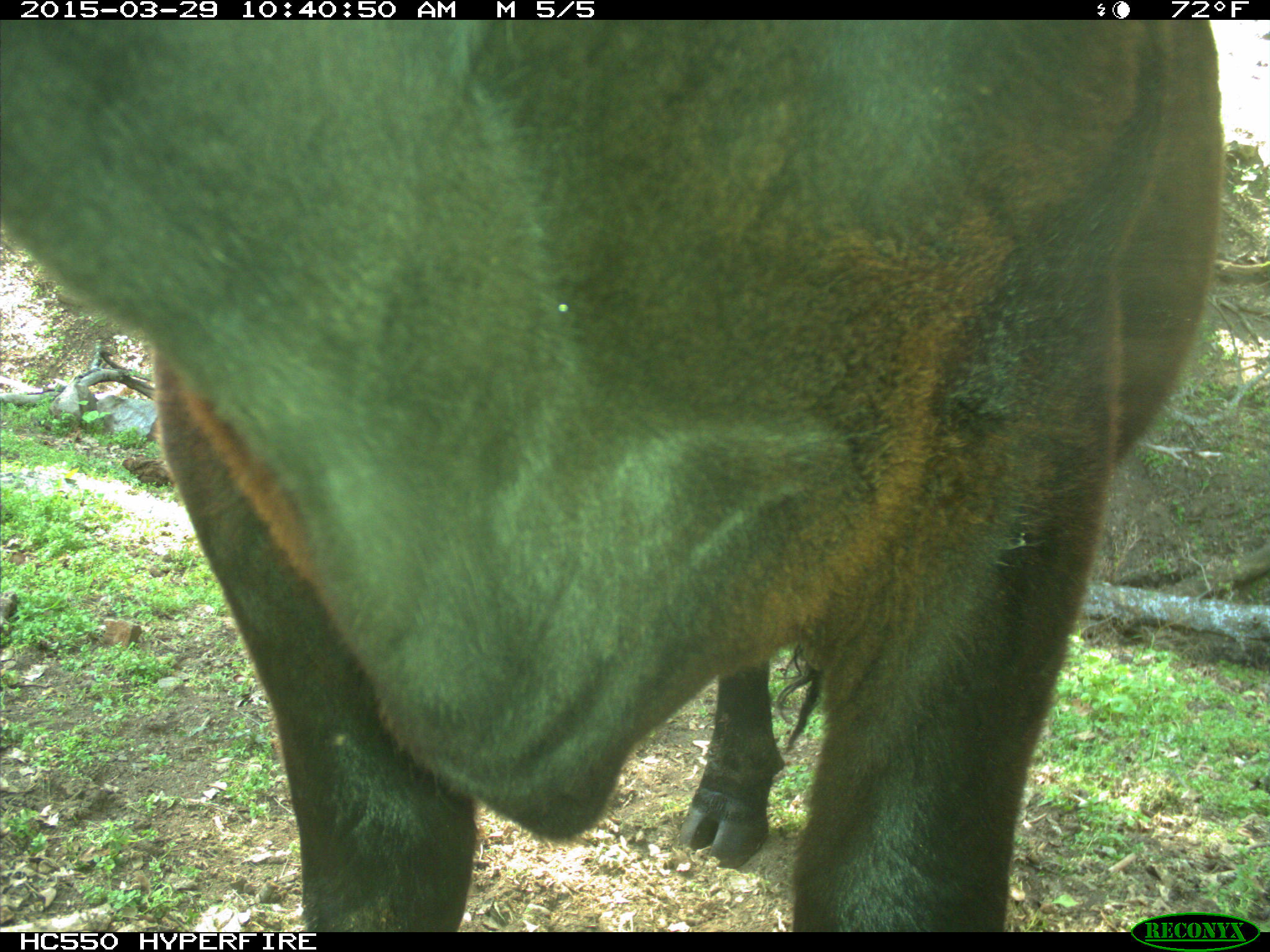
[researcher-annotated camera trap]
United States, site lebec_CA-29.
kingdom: Animalia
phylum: Chordata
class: Mammalia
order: Artiodactyla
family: Bovidae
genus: Bos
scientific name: Bos taurus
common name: domestic cow